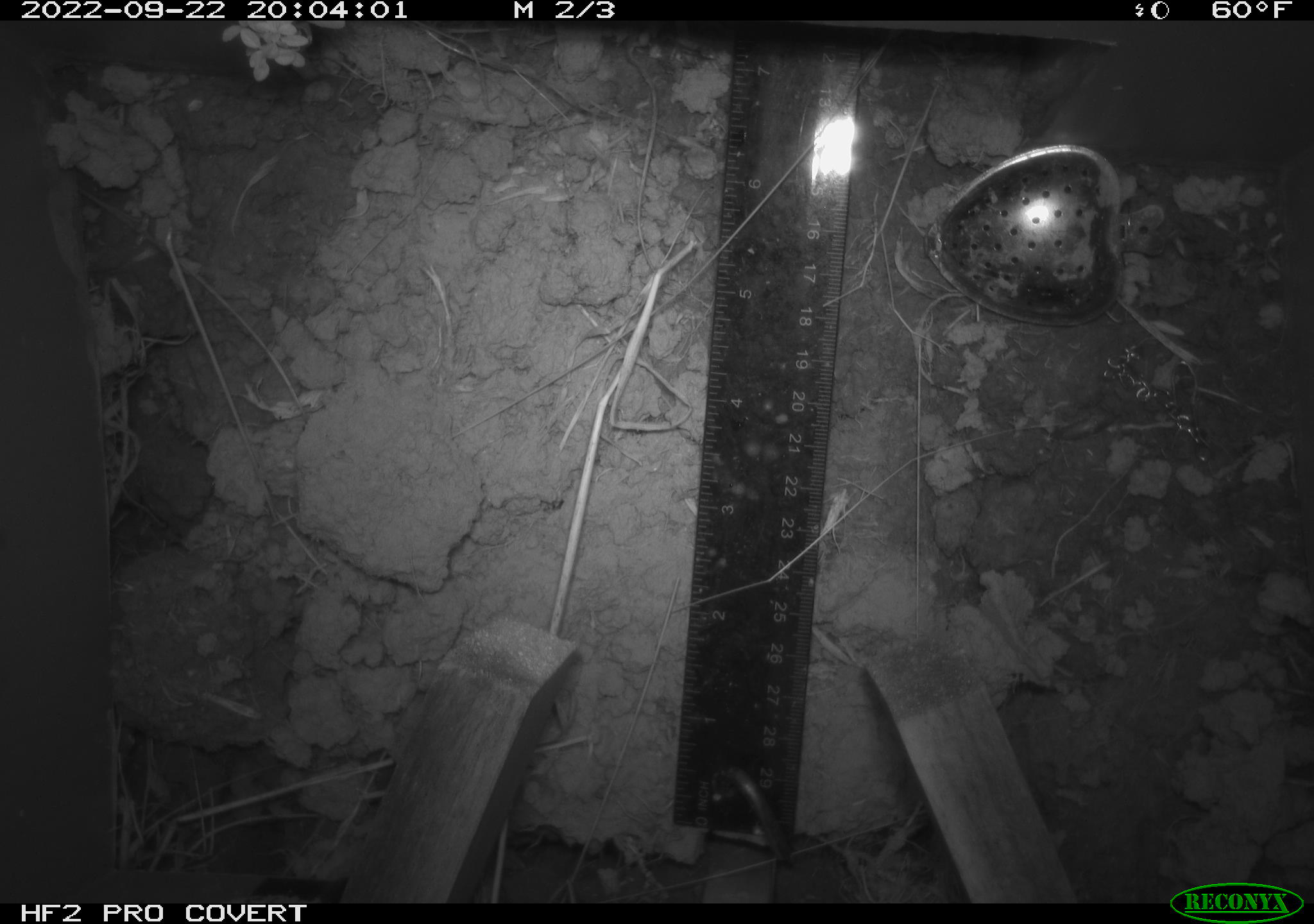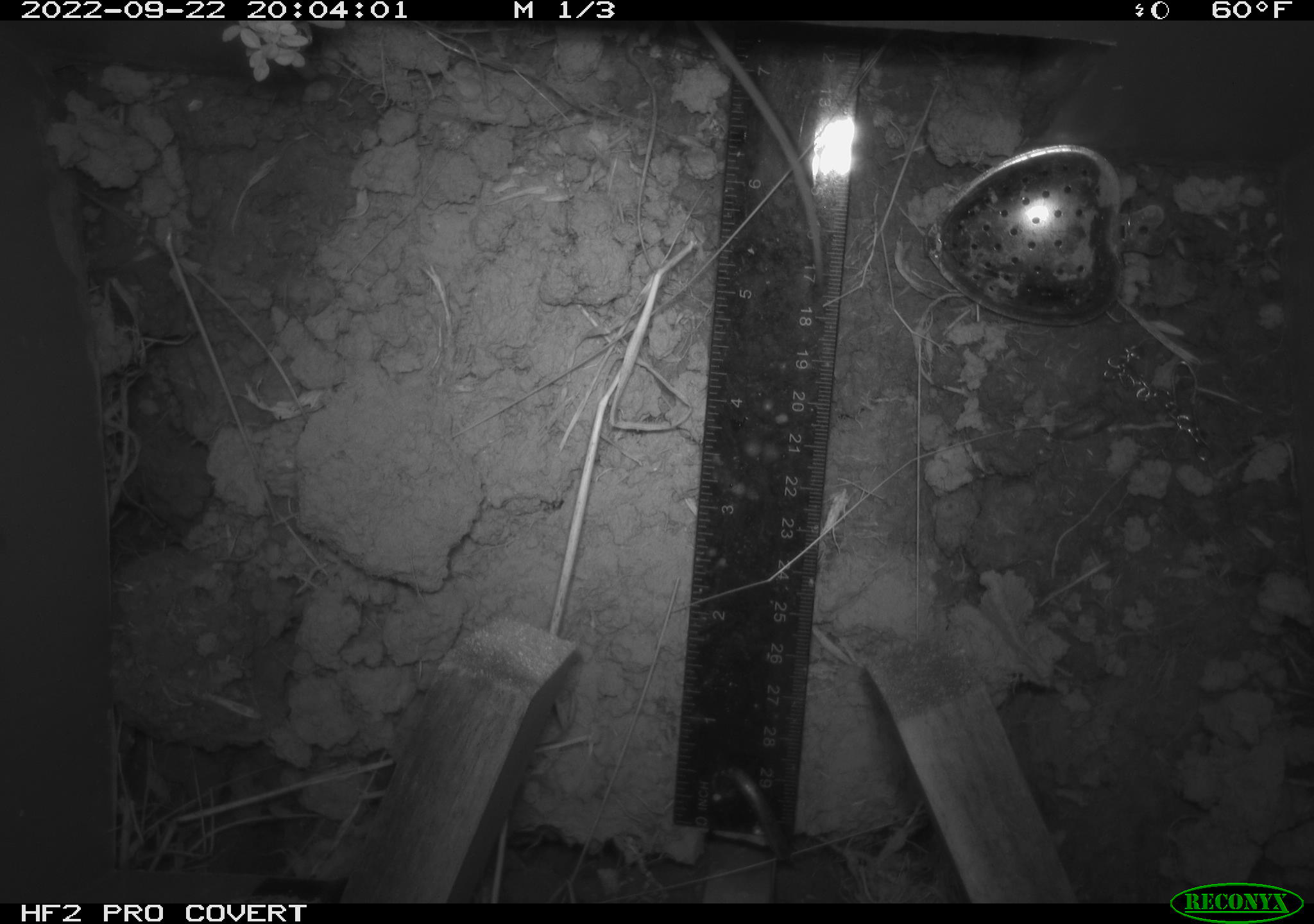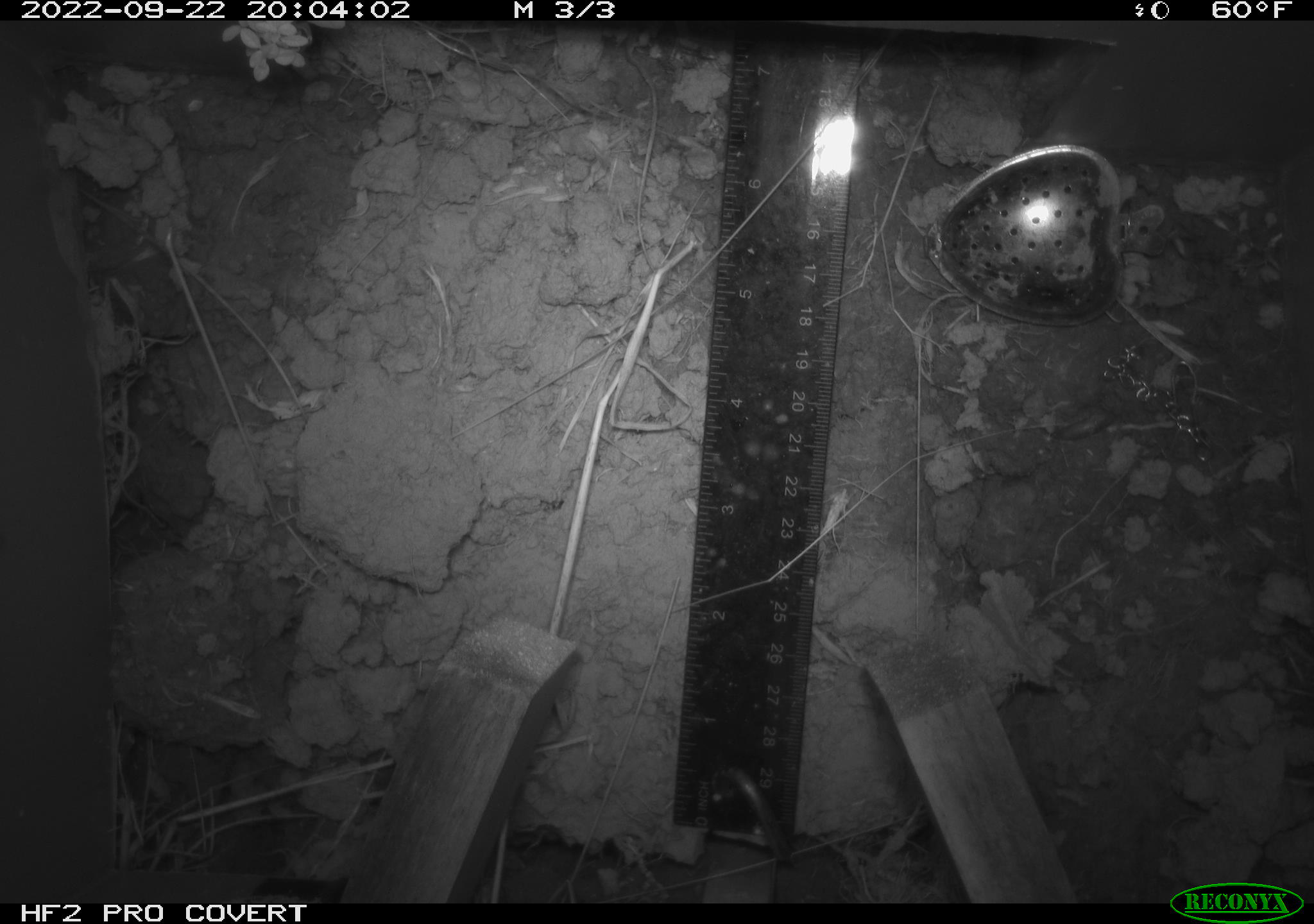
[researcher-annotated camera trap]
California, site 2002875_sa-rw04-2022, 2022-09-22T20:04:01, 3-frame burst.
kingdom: Animalia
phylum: Chordata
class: Mammalia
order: Rodentia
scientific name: Rodentia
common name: mouse species